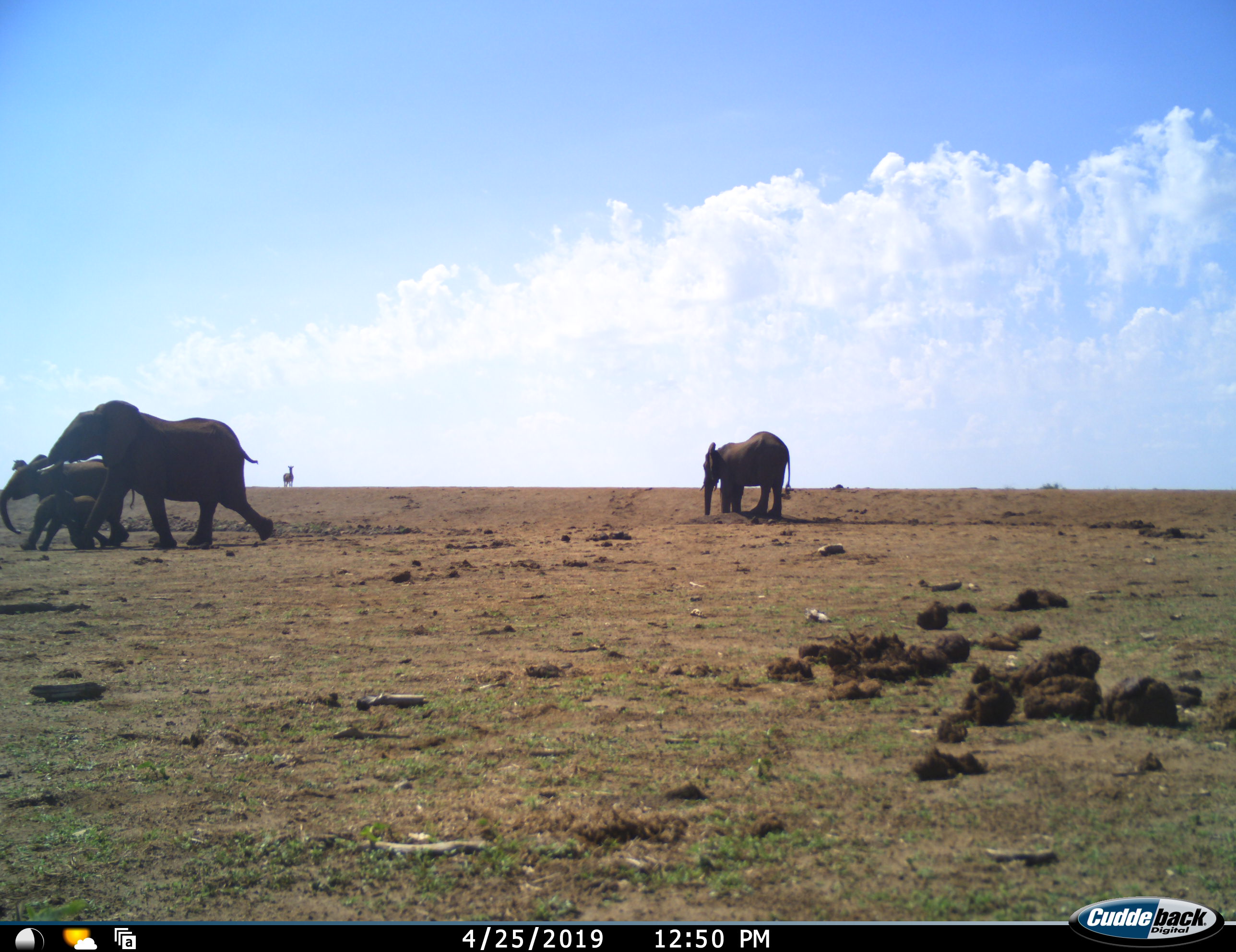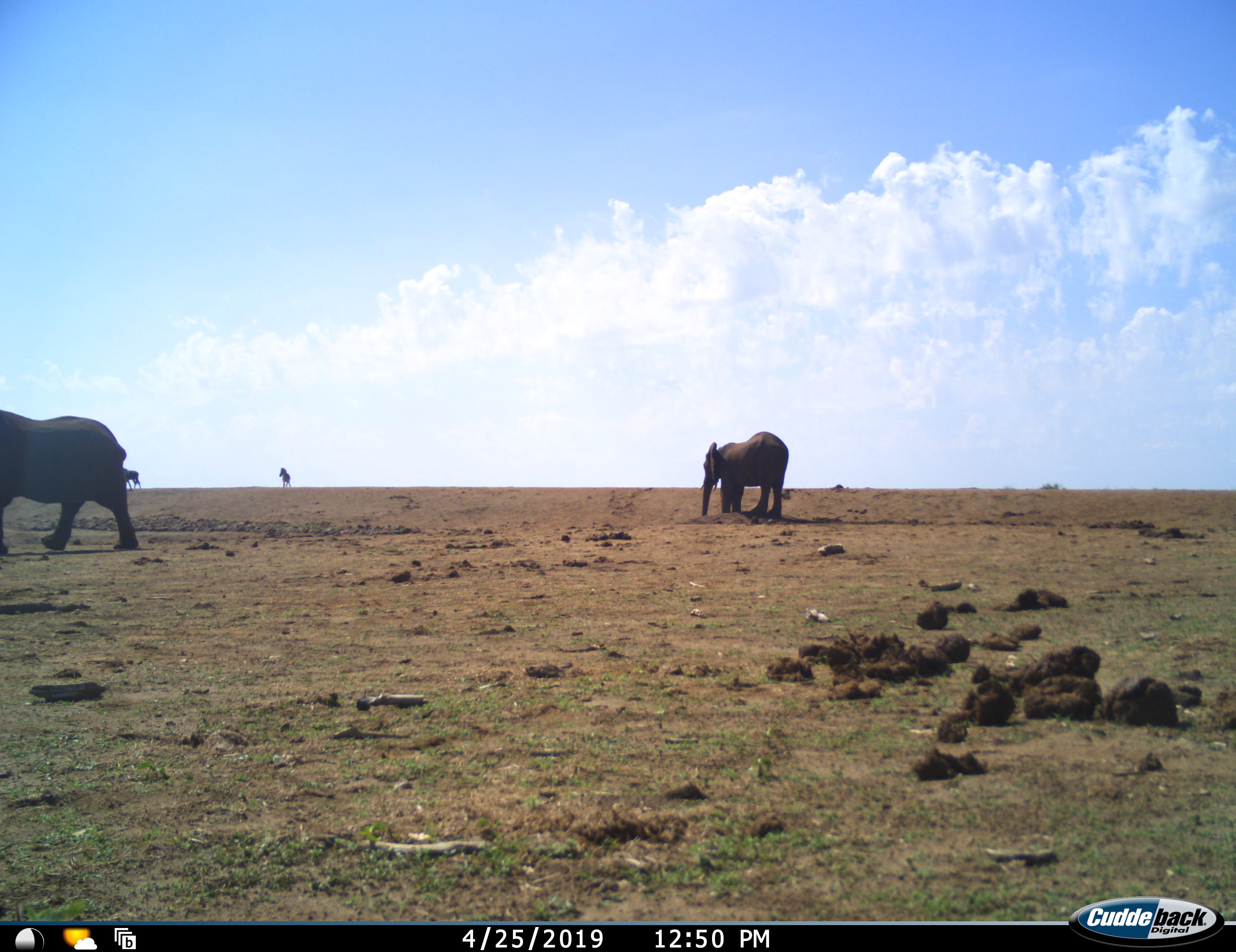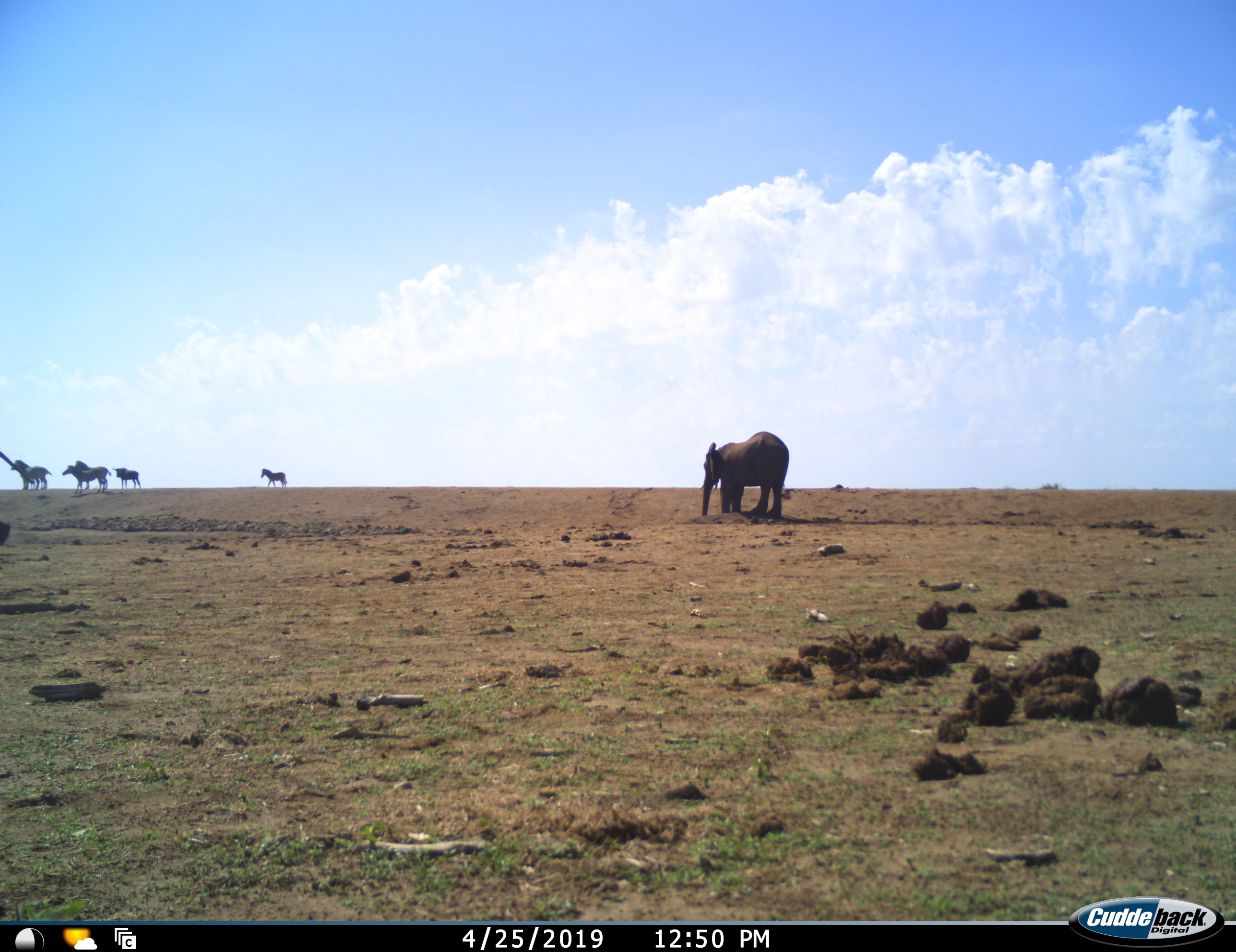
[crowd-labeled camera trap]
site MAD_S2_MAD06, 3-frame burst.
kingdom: Animalia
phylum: Chordata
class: Mammalia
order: Proboscidea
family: Elephantidae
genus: Loxodonta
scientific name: Loxodonta africana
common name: african bush elephant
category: elephant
Elephant (african bush elephant) (Loxodonta africana), count 4. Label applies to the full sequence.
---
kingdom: Animalia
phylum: Chordata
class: Mammalia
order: Artiodactyla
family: Bovidae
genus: Connochaetes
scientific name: Connochaetes taurinus taurinus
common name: blue wildebeest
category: wildebeestblue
Wildebeestblue (blue wildebeest) (Connochaetes taurinus taurinus), count 1. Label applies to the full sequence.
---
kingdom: Animalia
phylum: Chordata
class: Mammalia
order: Perissodactyla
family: Equidae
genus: Equus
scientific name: Equus quagga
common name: plains zebra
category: zebraplains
Zebraplains (plains zebra) (Equus quagga), count 5. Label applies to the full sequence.